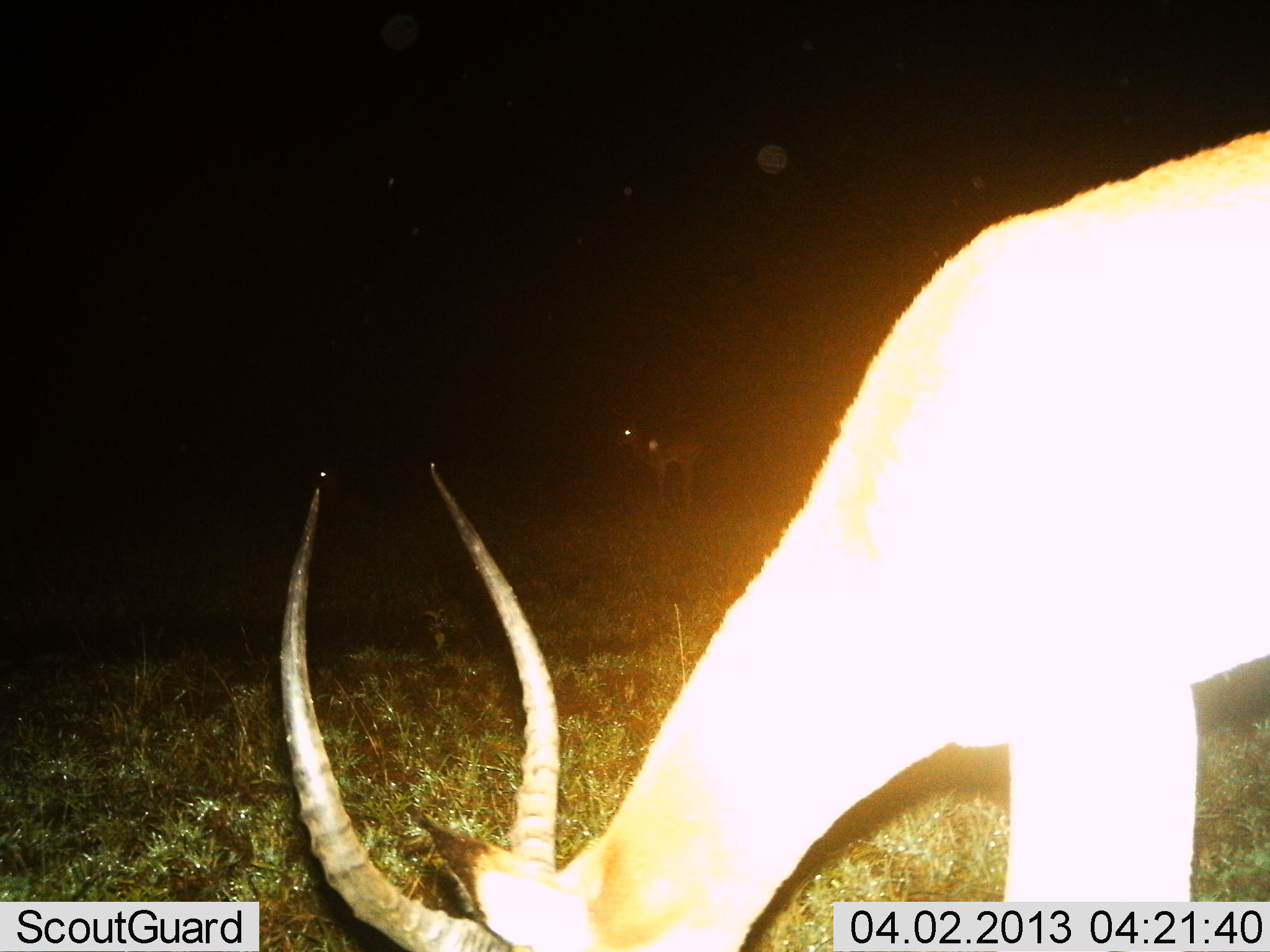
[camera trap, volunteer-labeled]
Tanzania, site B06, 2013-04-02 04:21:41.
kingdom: Animalia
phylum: Chordata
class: Mammalia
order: Artiodactyla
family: Bovidae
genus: Nanger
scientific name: Nanger granti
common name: grant's gazelle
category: gazellegrants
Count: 2.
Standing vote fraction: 56%.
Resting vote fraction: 0%.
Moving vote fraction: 11%.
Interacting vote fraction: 0%.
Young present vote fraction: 0%.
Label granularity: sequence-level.